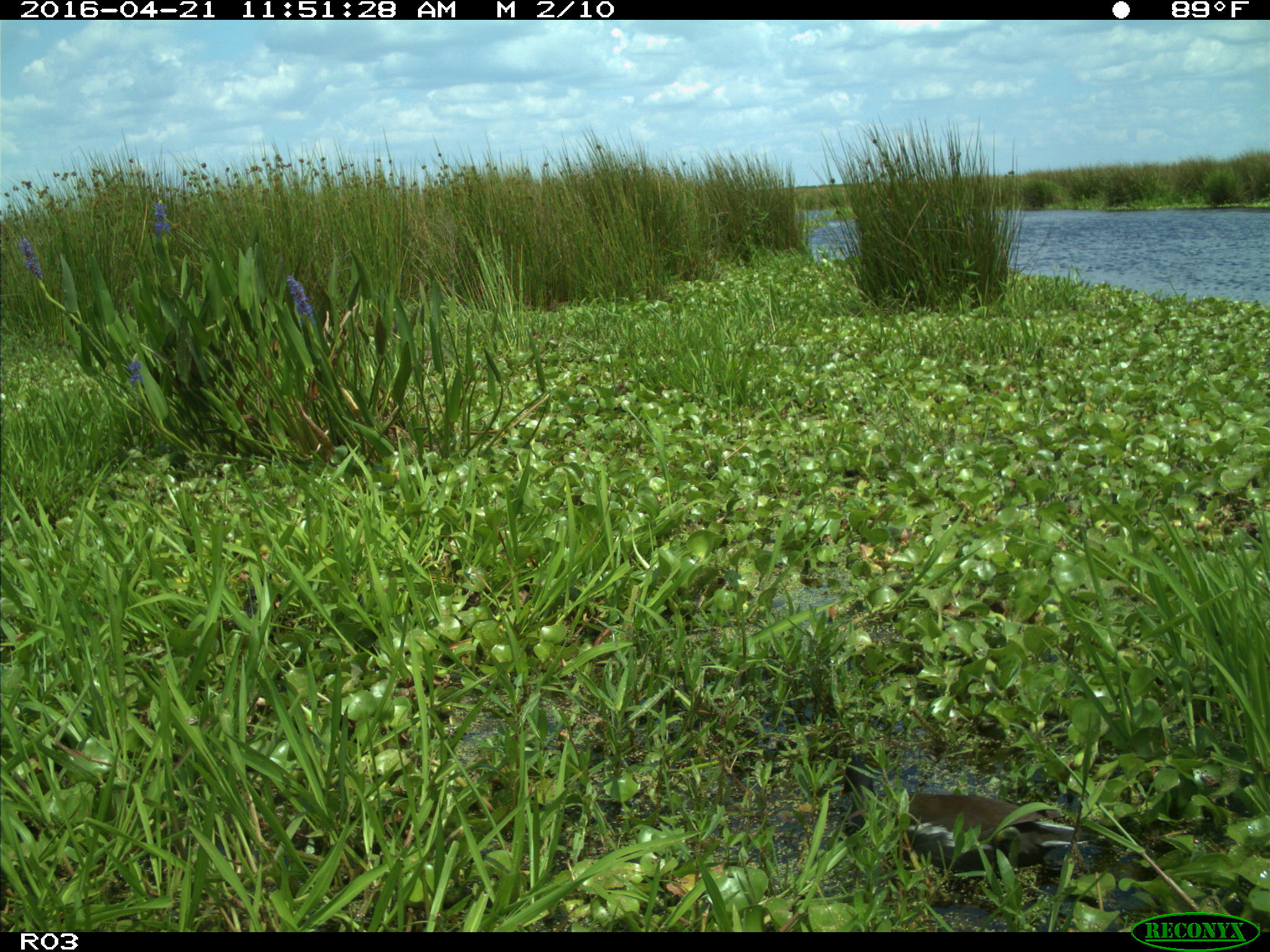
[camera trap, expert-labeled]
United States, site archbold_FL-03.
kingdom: Animalia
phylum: Chordata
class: Aves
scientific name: Aves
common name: birds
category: unidentified bird